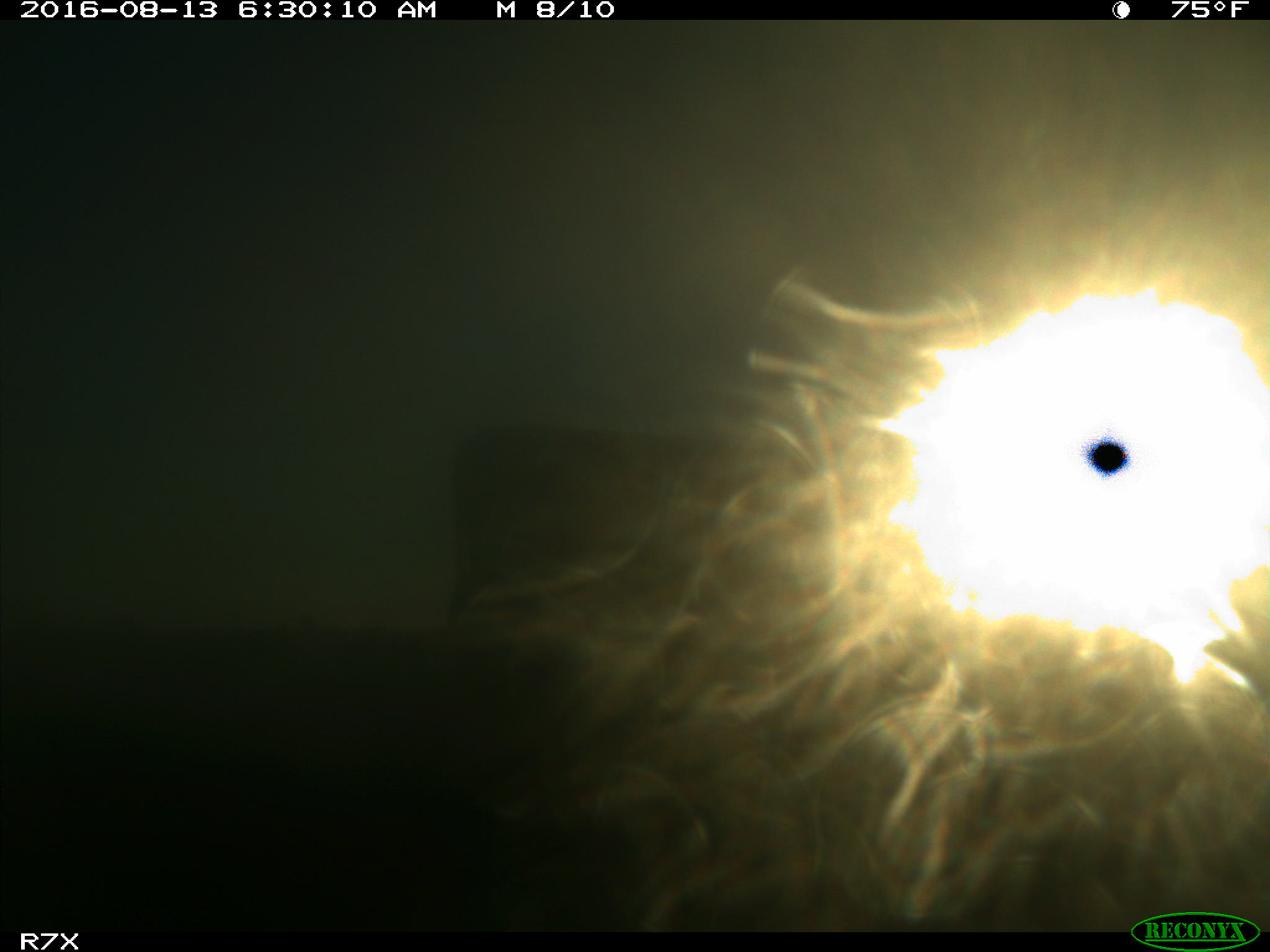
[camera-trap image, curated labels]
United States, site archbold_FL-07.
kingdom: Animalia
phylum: Chordata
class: Mammalia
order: Artiodactyla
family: Bovidae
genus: Bos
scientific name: Bos taurus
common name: domestic cow